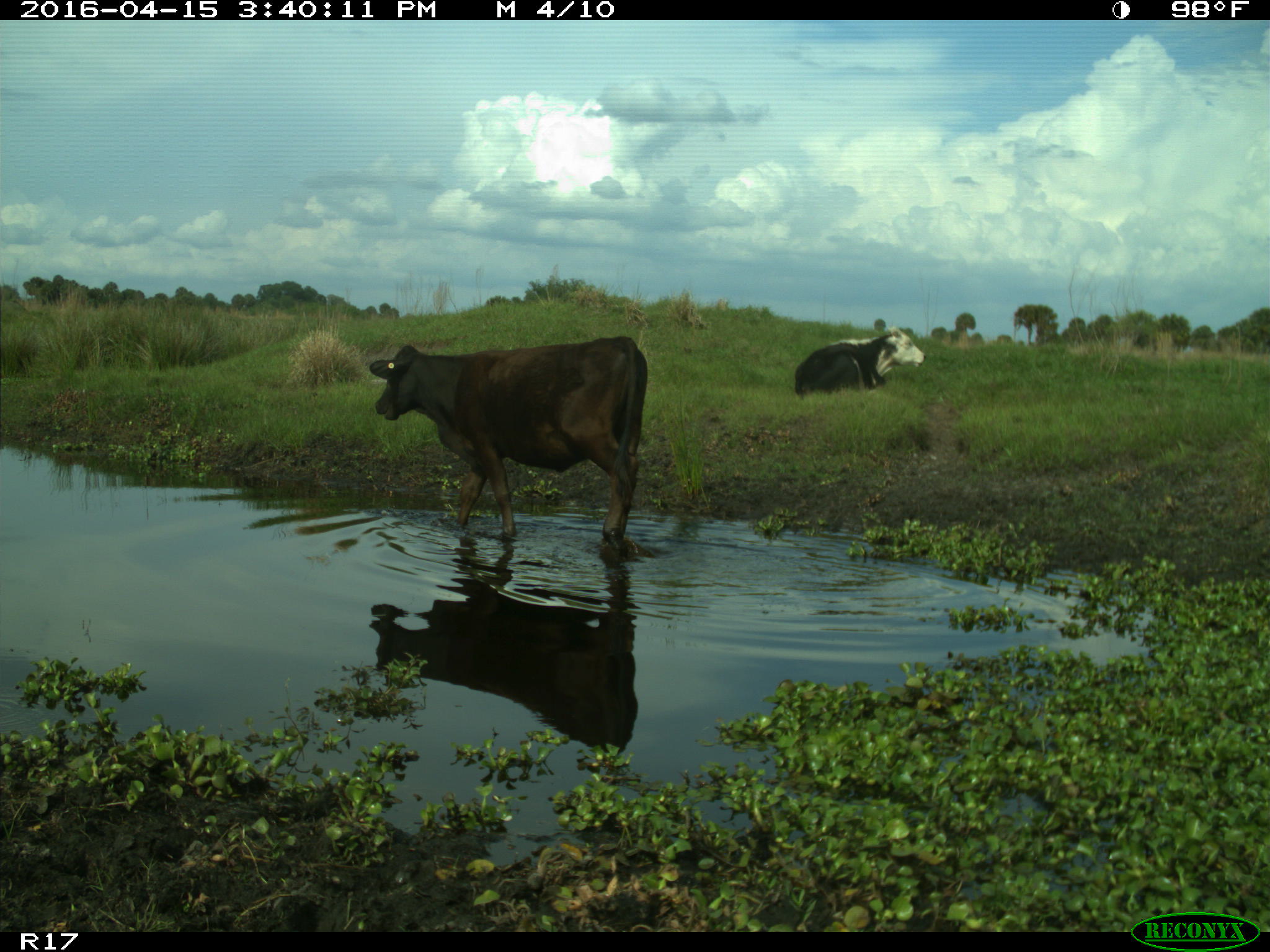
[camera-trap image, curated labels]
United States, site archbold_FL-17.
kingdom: Animalia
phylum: Chordata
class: Mammalia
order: Artiodactyla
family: Bovidae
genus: Bos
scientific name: Bos taurus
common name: domestic cow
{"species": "Bos taurus (domestic cow)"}